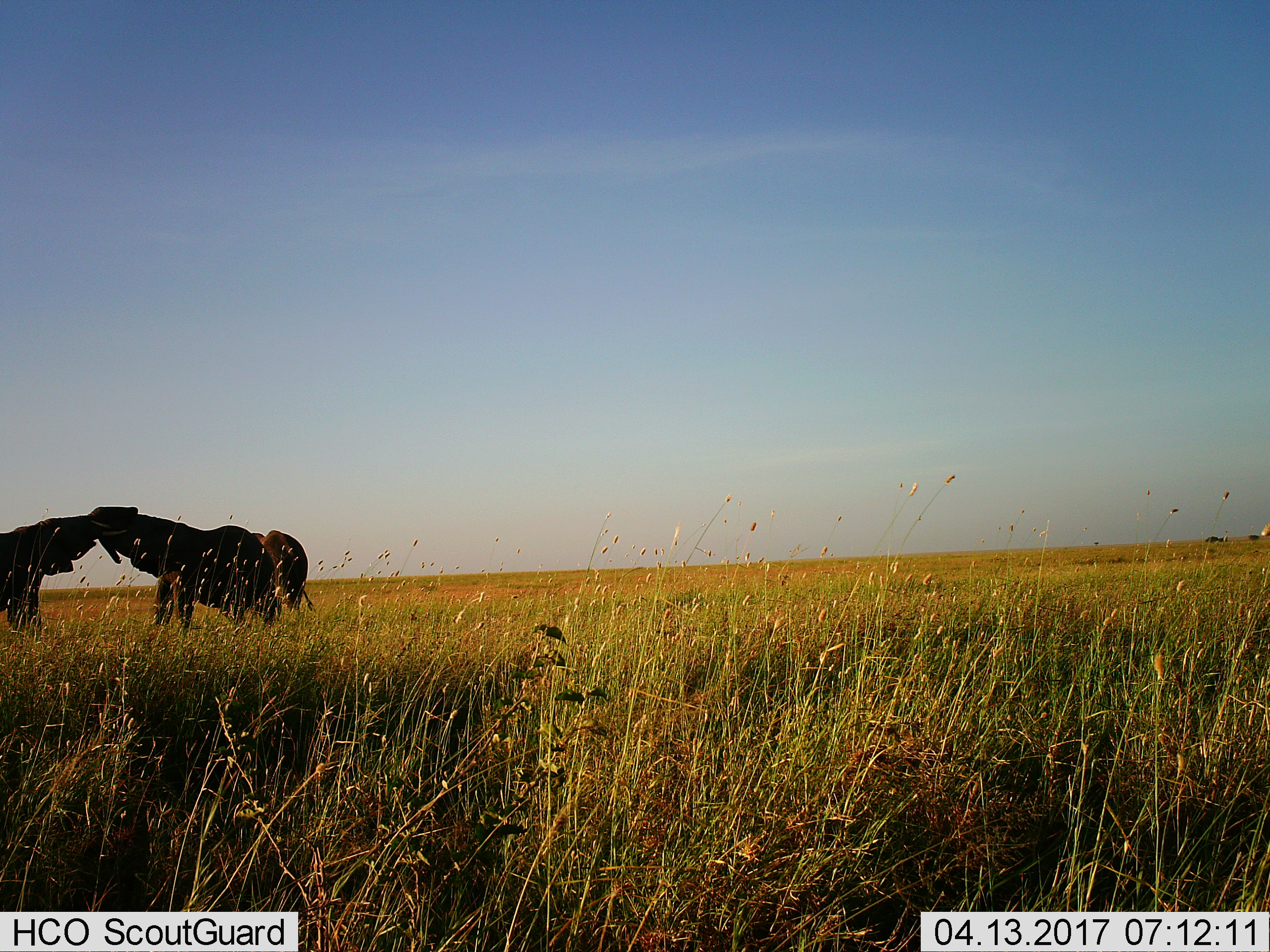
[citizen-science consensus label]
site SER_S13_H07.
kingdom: Animalia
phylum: Chordata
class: Mammalia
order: Proboscidea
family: Elephantidae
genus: Loxodonta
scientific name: Loxodonta africana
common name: african bush elephant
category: elephant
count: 3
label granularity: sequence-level